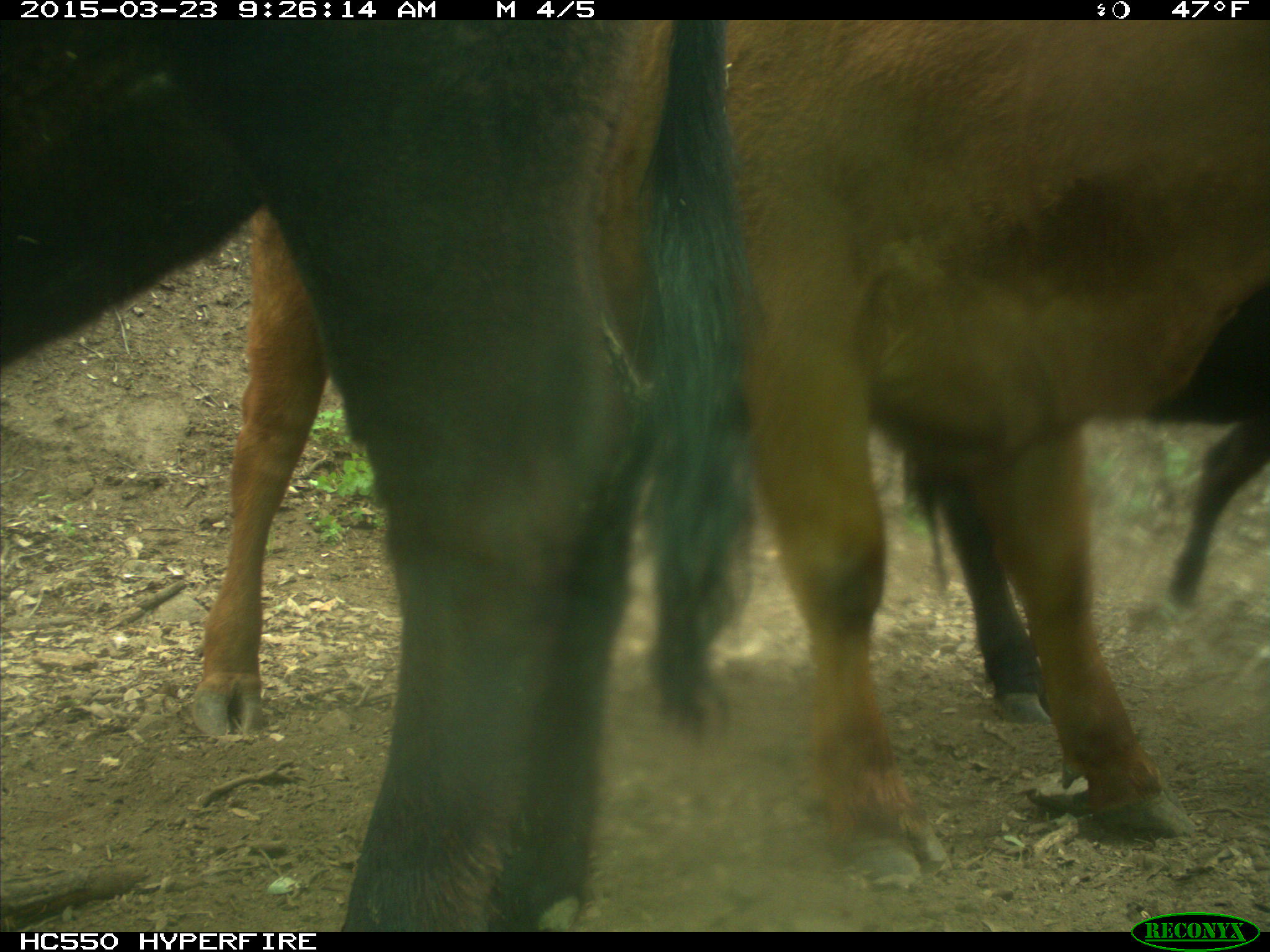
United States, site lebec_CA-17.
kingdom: Animalia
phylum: Chordata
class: Mammalia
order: Artiodactyla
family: Bovidae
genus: Bos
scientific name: Bos taurus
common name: domestic cow